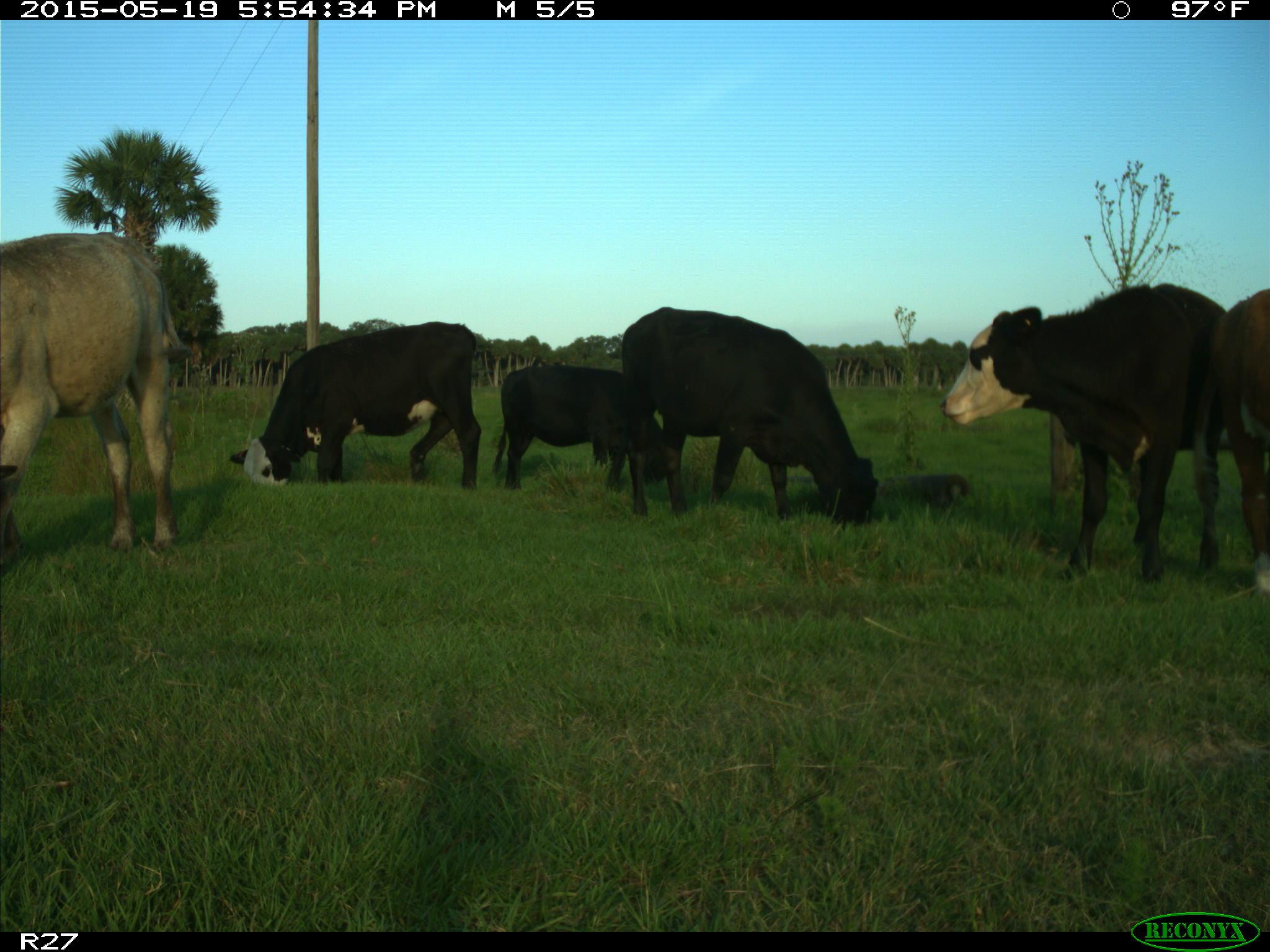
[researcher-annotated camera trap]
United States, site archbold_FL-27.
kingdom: Animalia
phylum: Chordata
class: Mammalia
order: Artiodactyla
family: Bovidae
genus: Bos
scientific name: Bos taurus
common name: domestic cow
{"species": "Bos taurus (domestic cow)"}